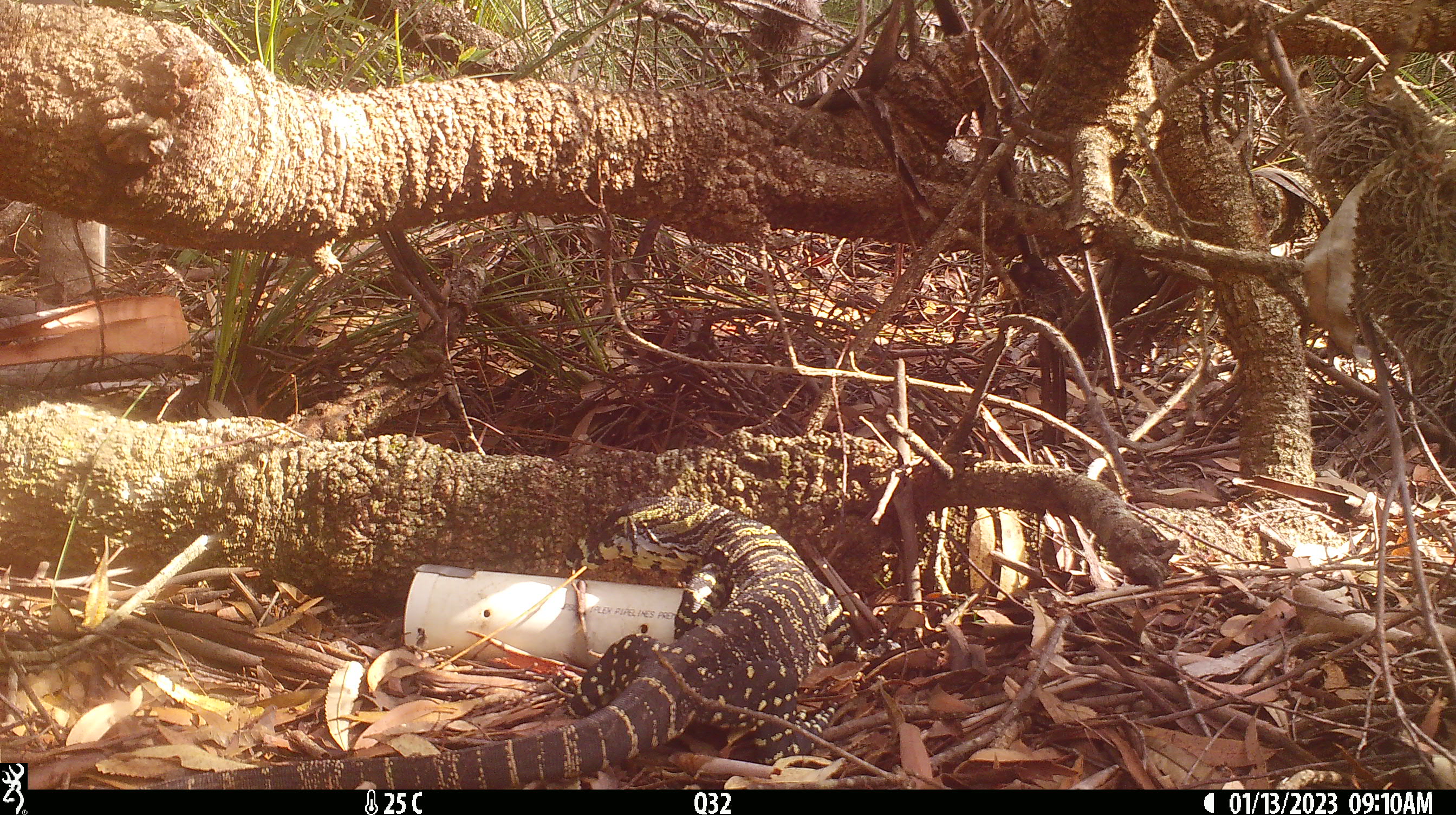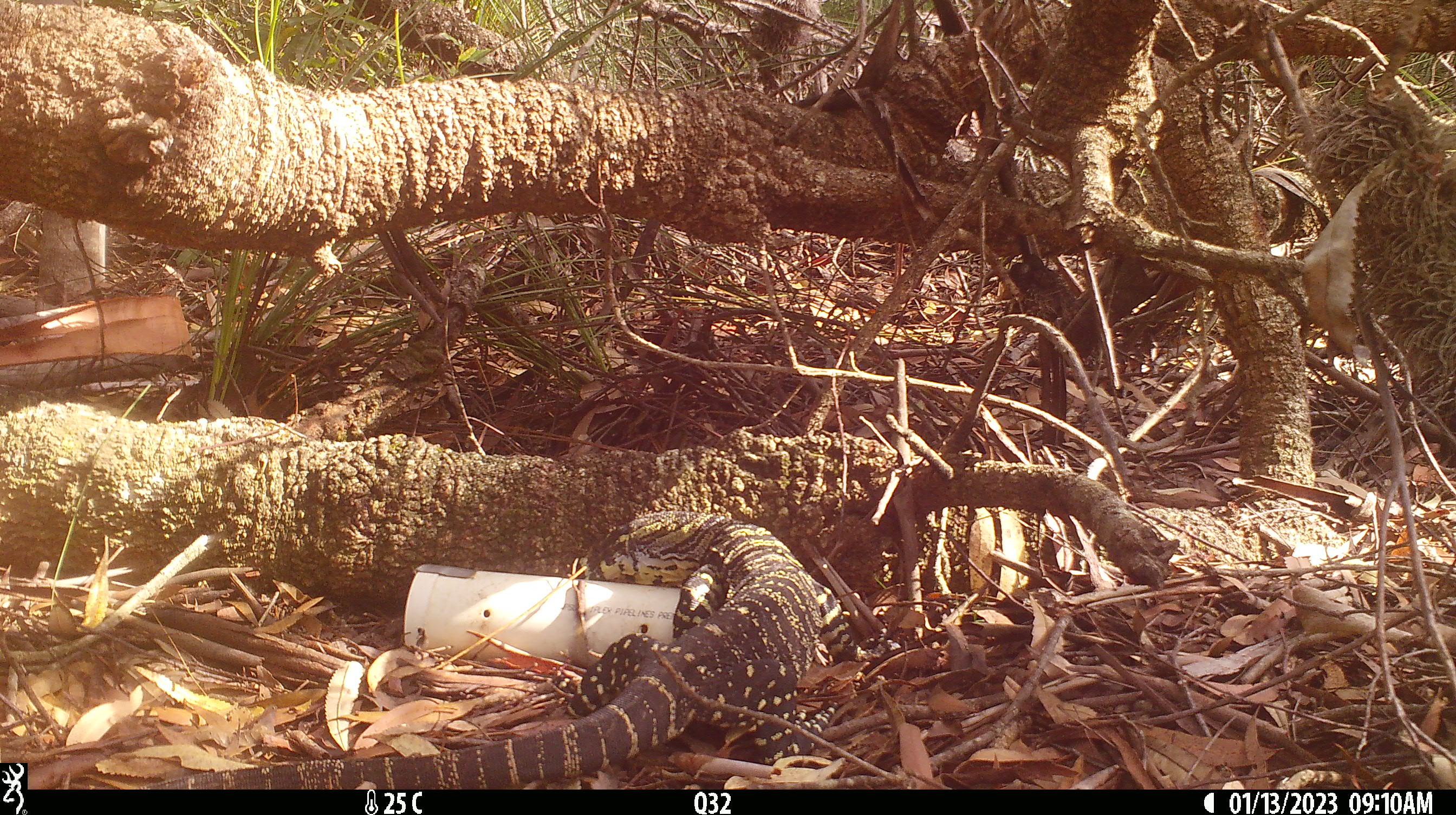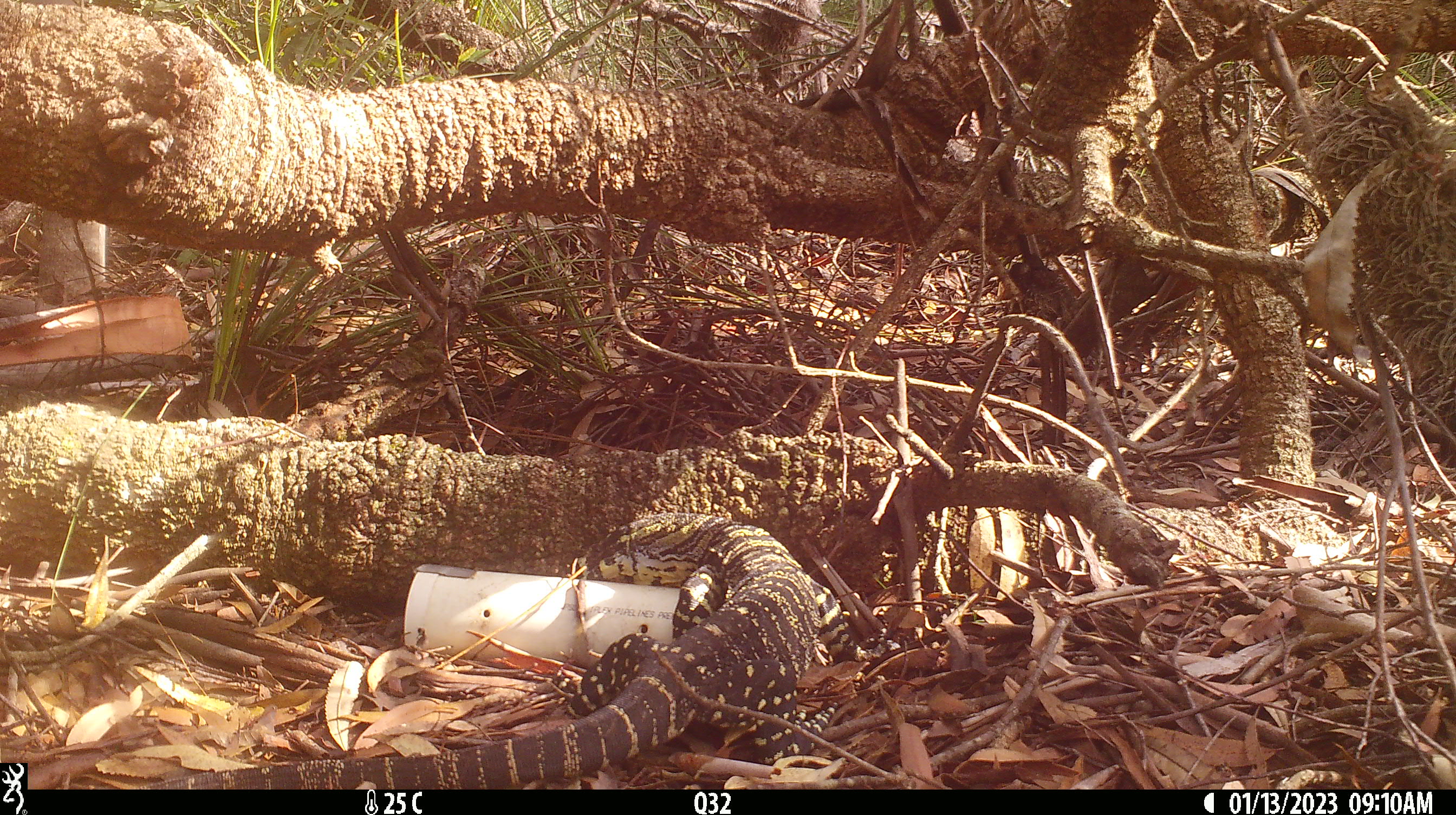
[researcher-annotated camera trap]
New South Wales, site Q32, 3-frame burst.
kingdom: Animalia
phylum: Chordata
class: Reptilia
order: Squamata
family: Varanidae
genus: Varanus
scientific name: Varanus varius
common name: lace monitor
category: goanna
Goanna (lace monitor) (Varanus varius).